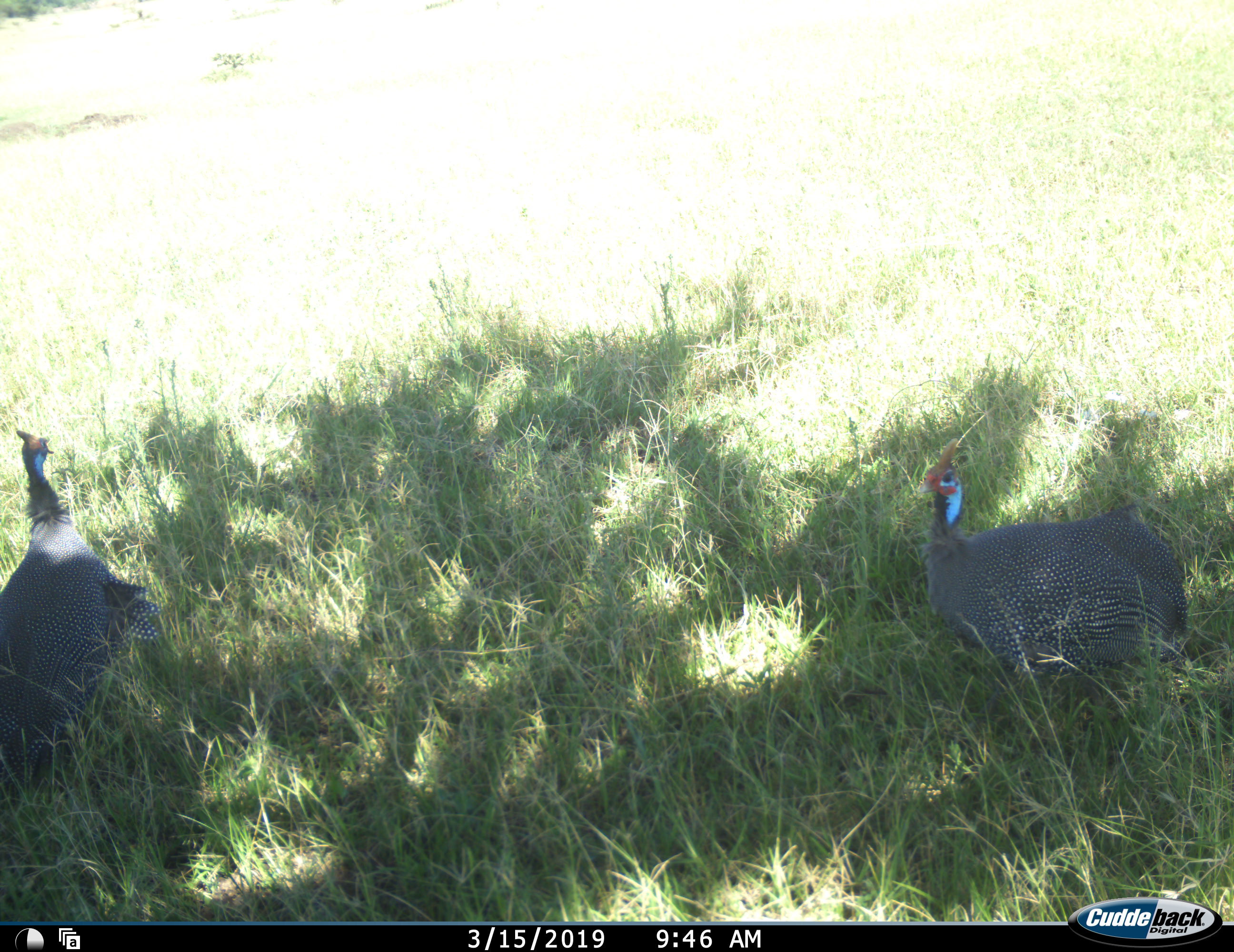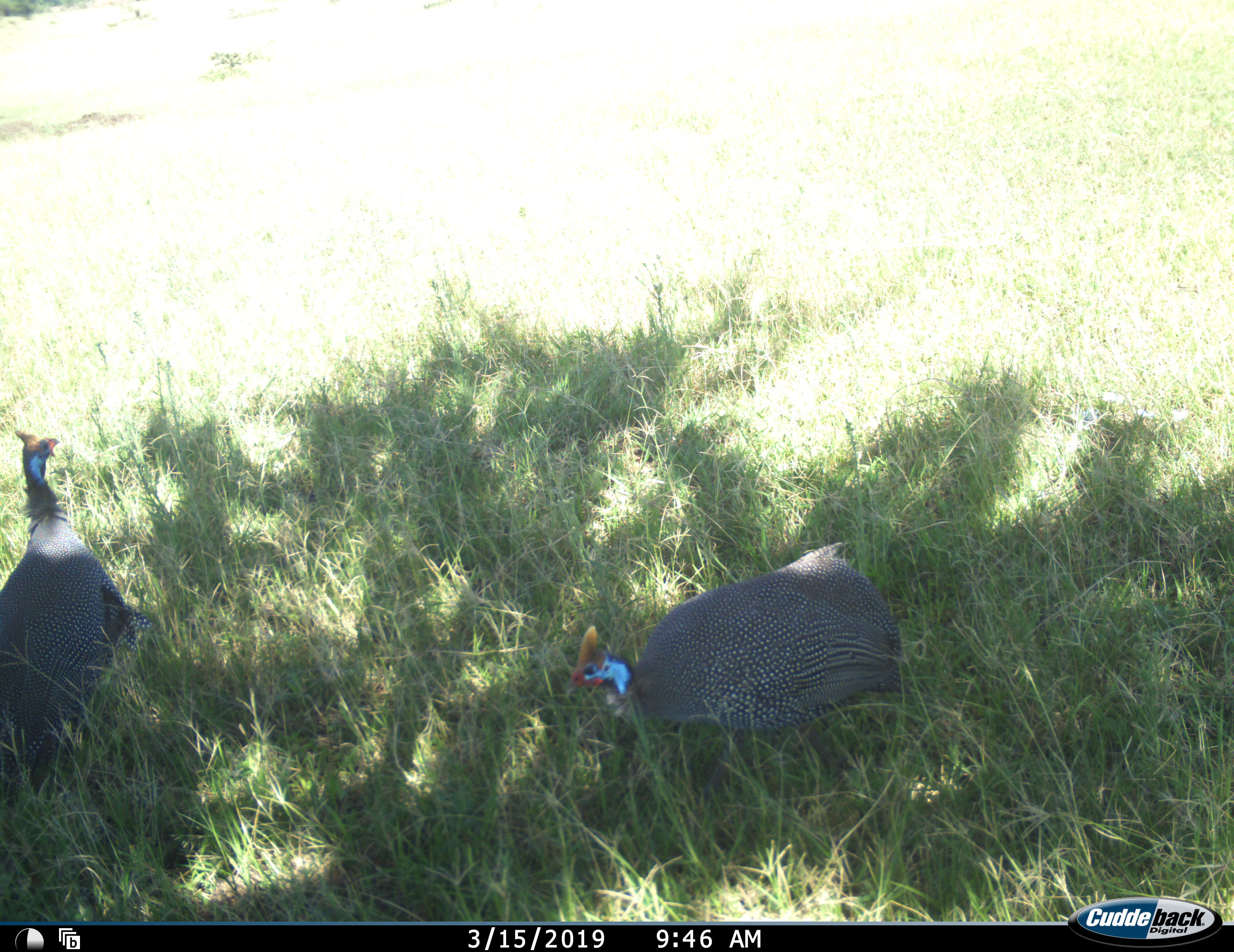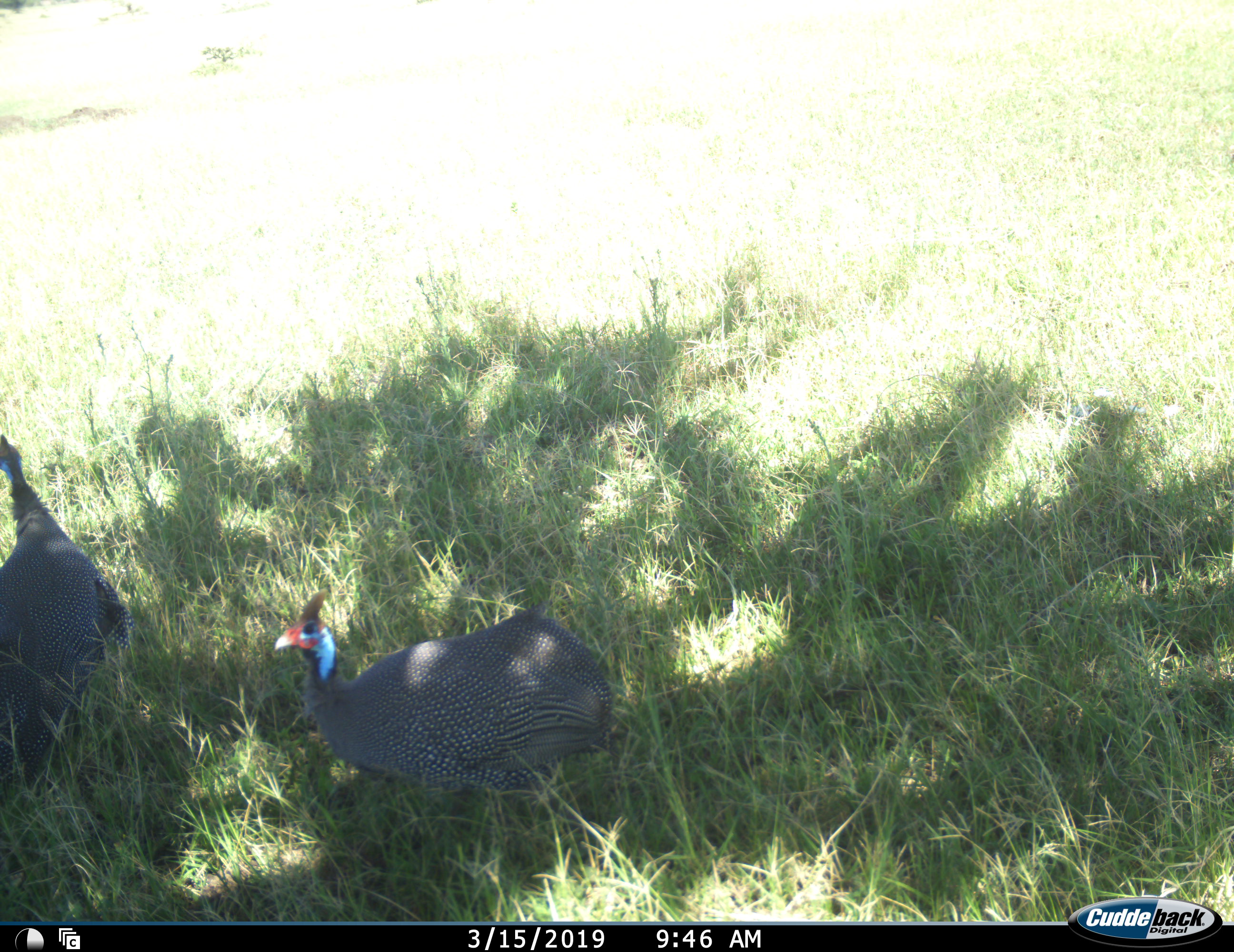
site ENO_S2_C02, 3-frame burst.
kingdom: Animalia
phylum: Chordata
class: Aves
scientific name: Aves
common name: bird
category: birdother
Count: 2.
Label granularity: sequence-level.